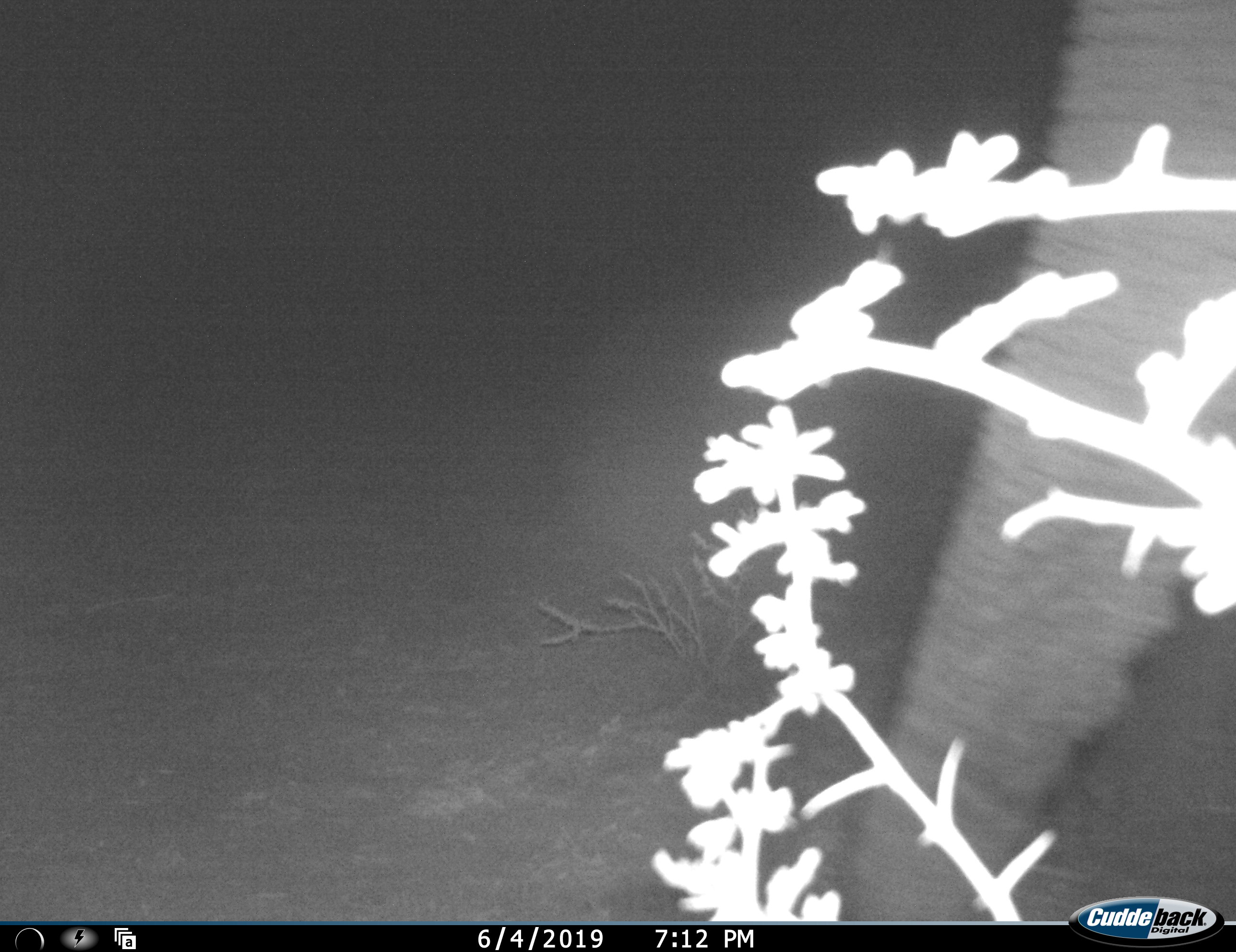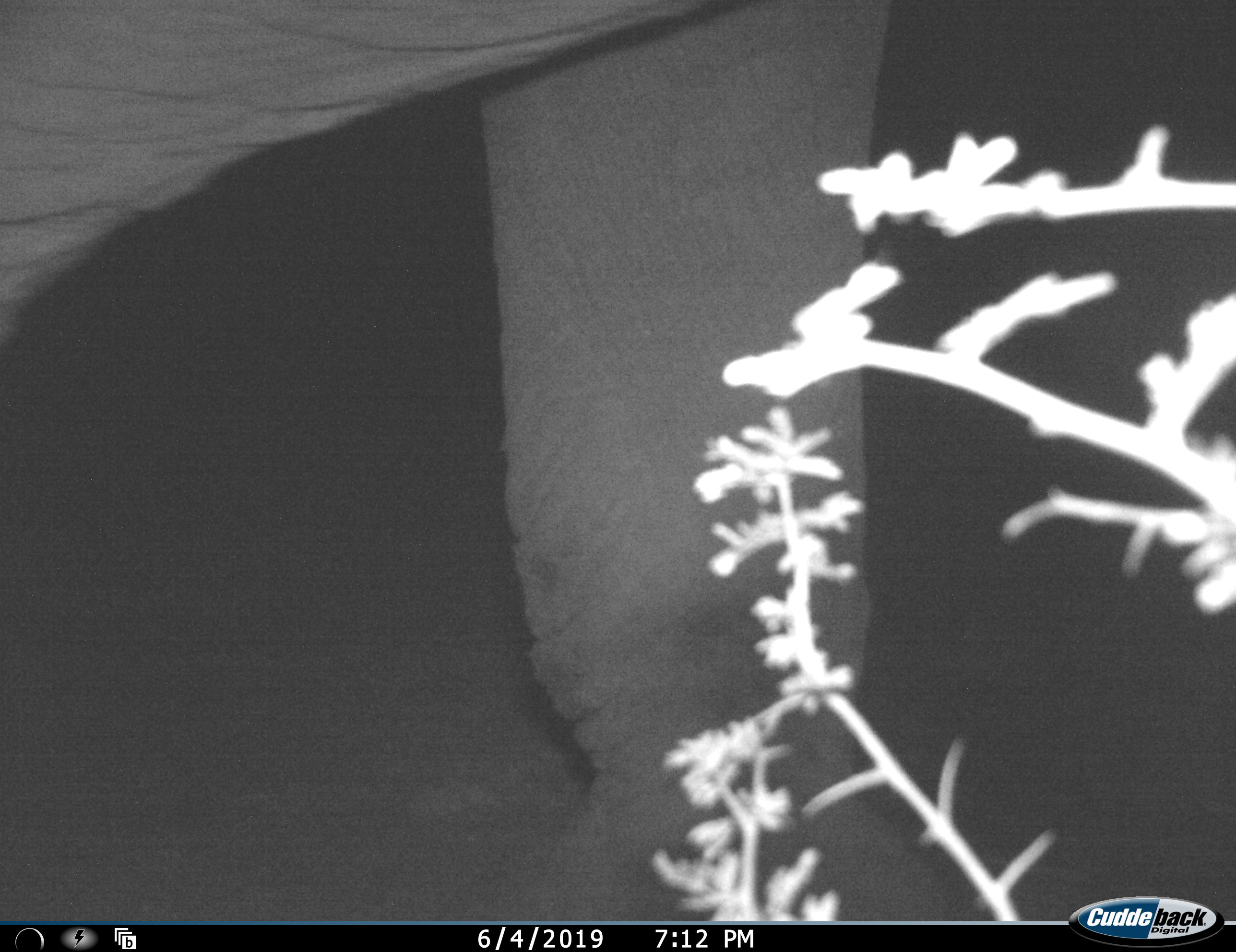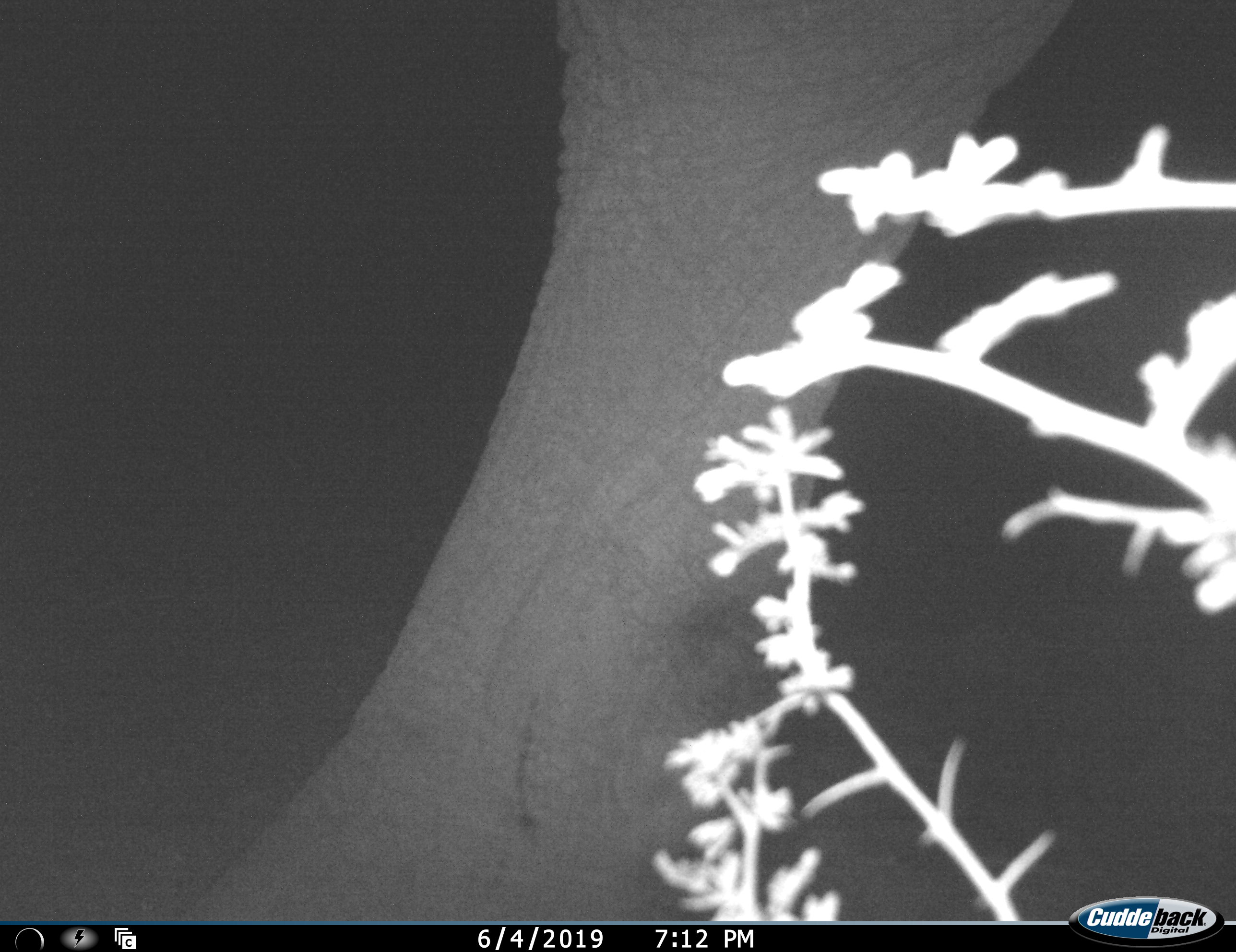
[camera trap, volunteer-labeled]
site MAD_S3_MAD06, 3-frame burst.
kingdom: Animalia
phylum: Chordata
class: Mammalia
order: Proboscidea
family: Elephantidae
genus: Loxodonta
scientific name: Loxodonta africana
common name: african bush elephant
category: elephant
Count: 1.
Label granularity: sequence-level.